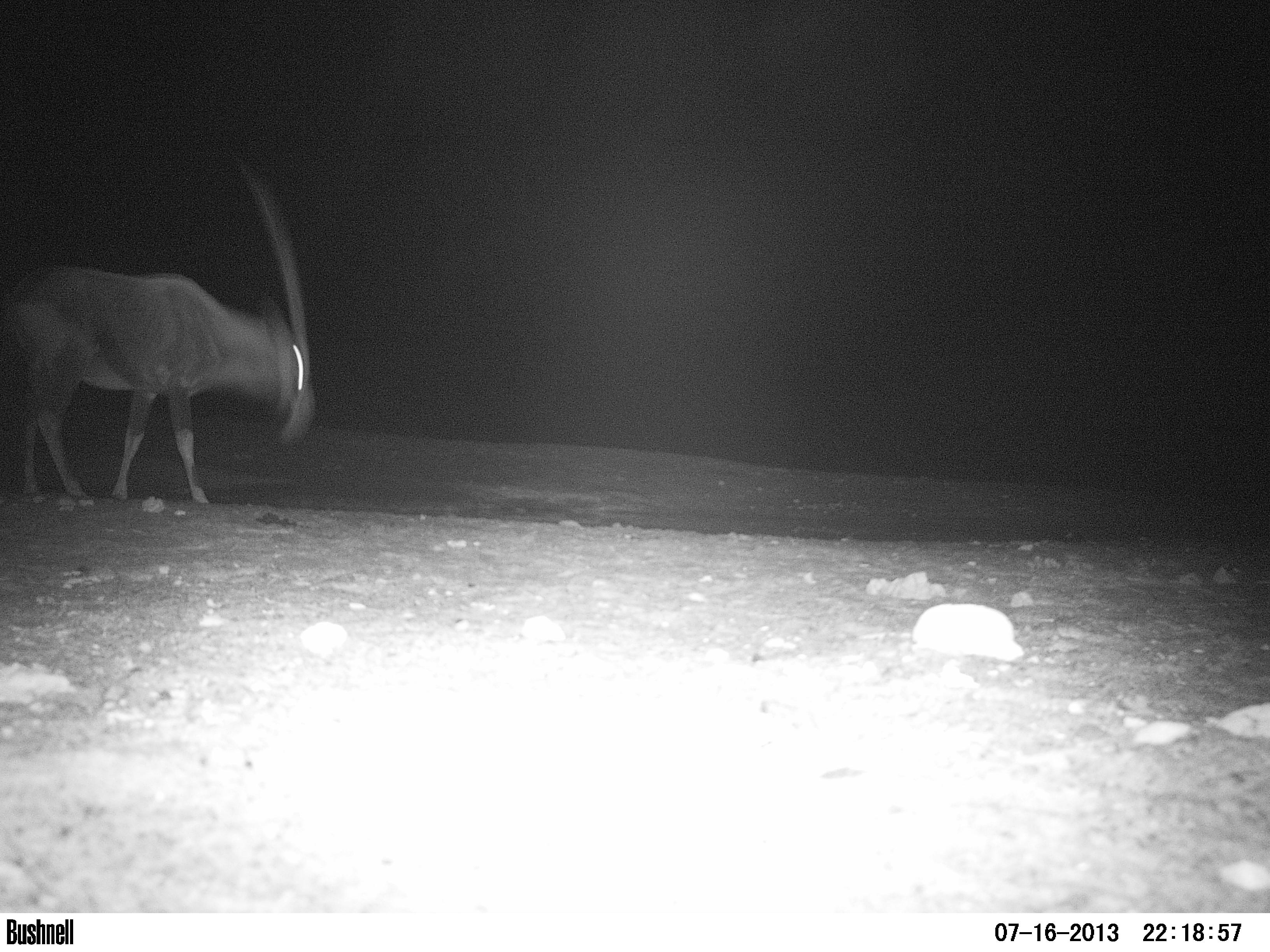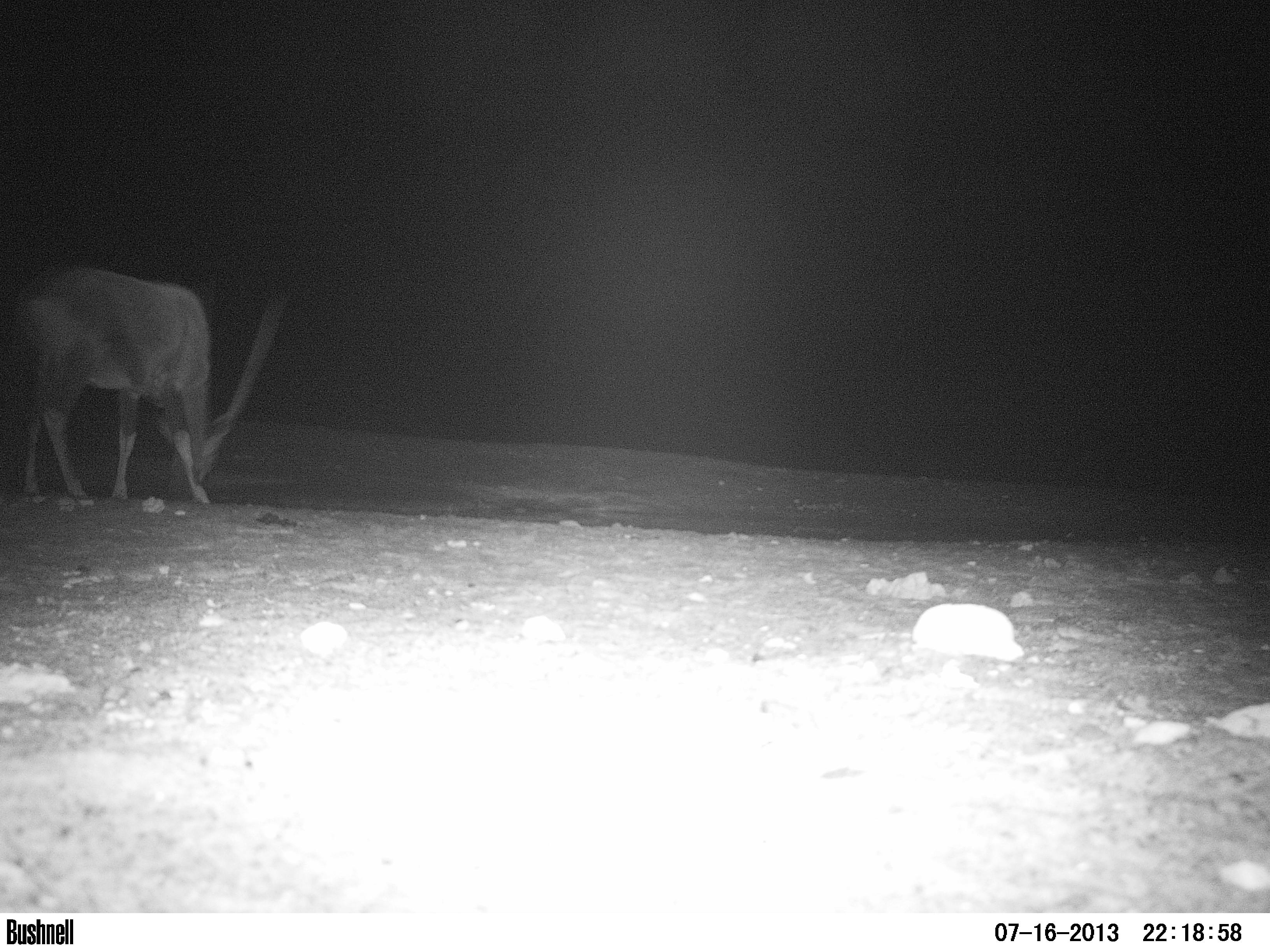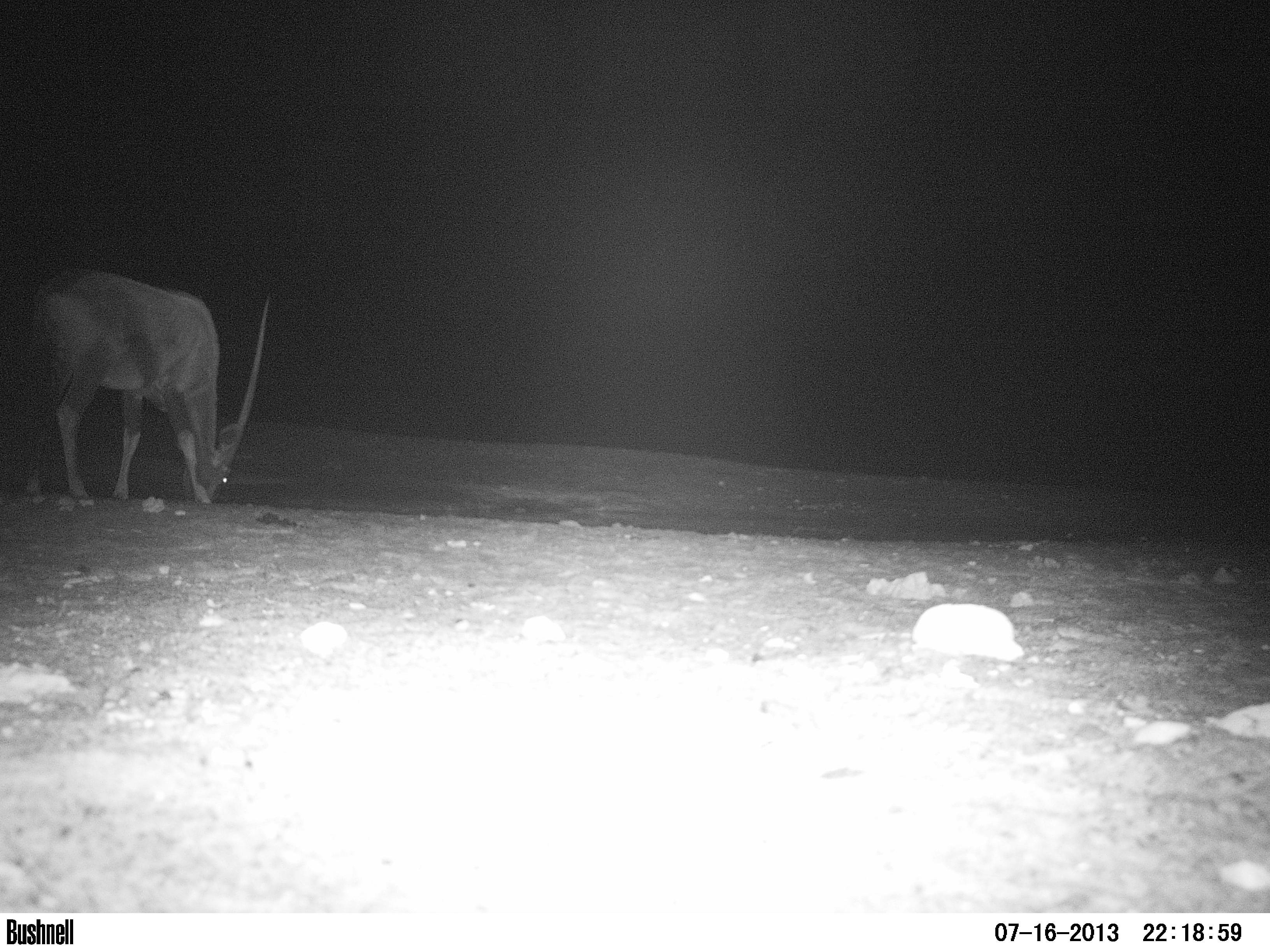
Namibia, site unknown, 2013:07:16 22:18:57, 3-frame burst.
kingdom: Animalia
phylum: Chordata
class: Mammalia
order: Artiodactyla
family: Bovidae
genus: Oryx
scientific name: Oryx gazella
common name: gemsbok